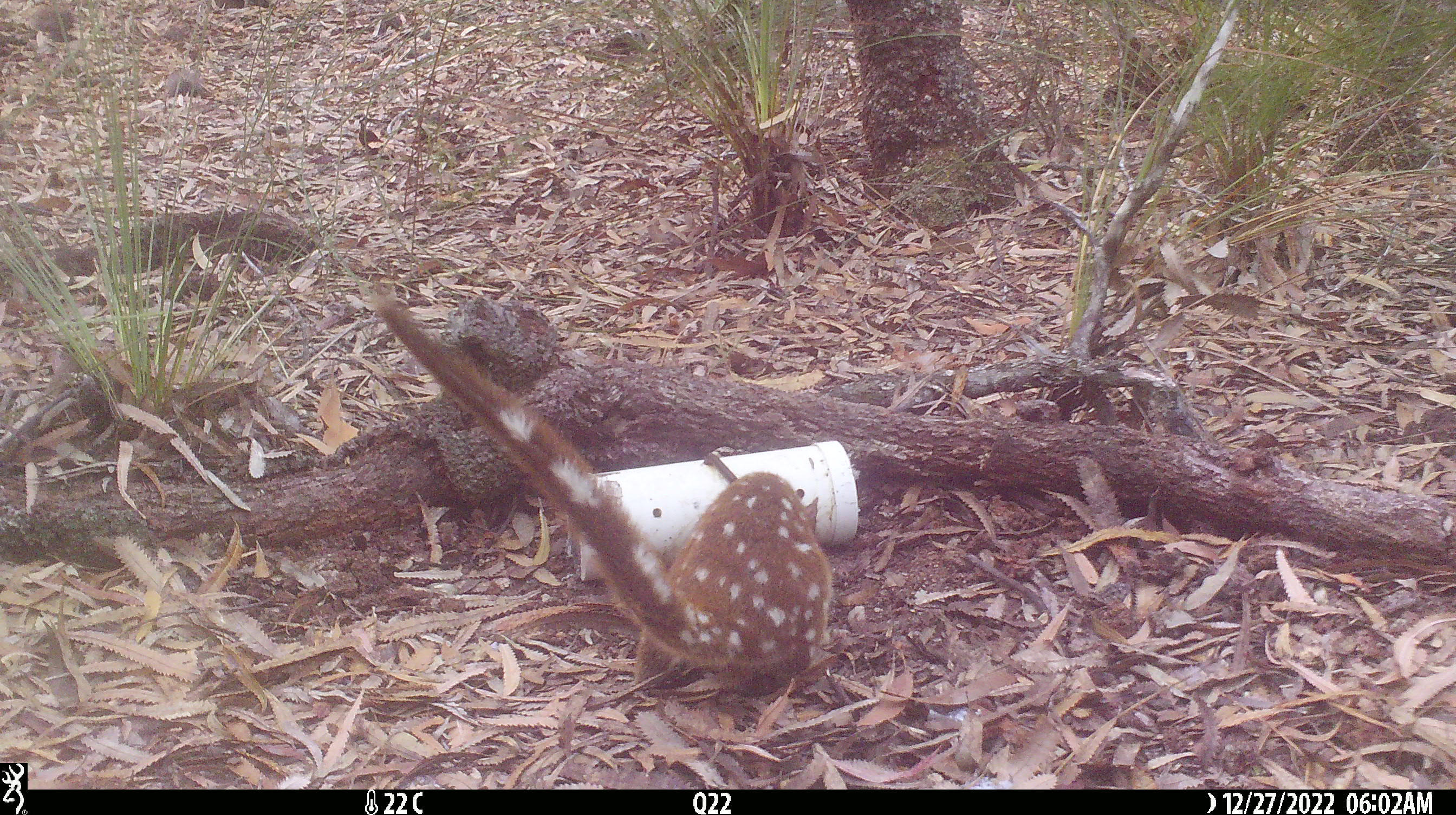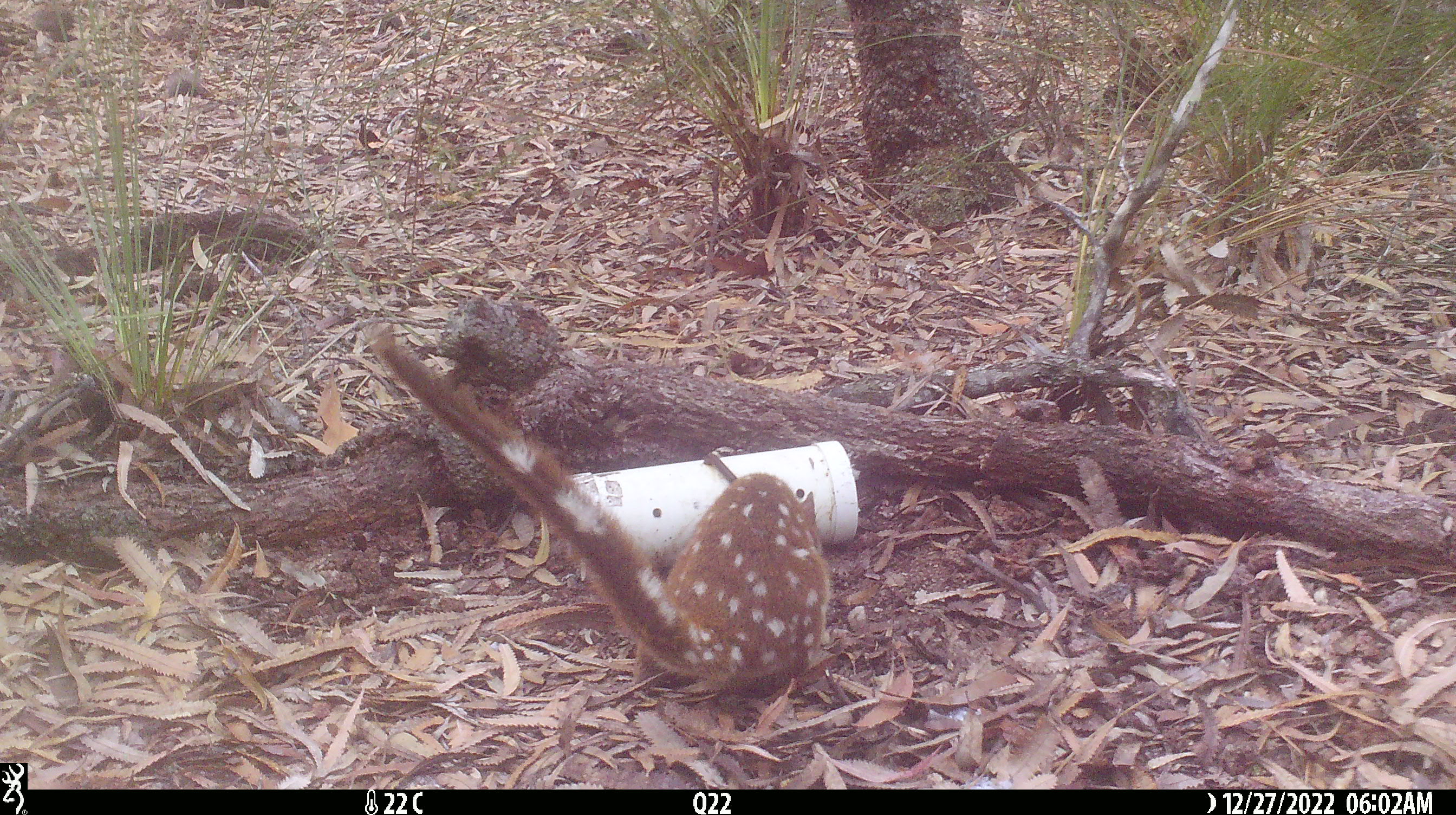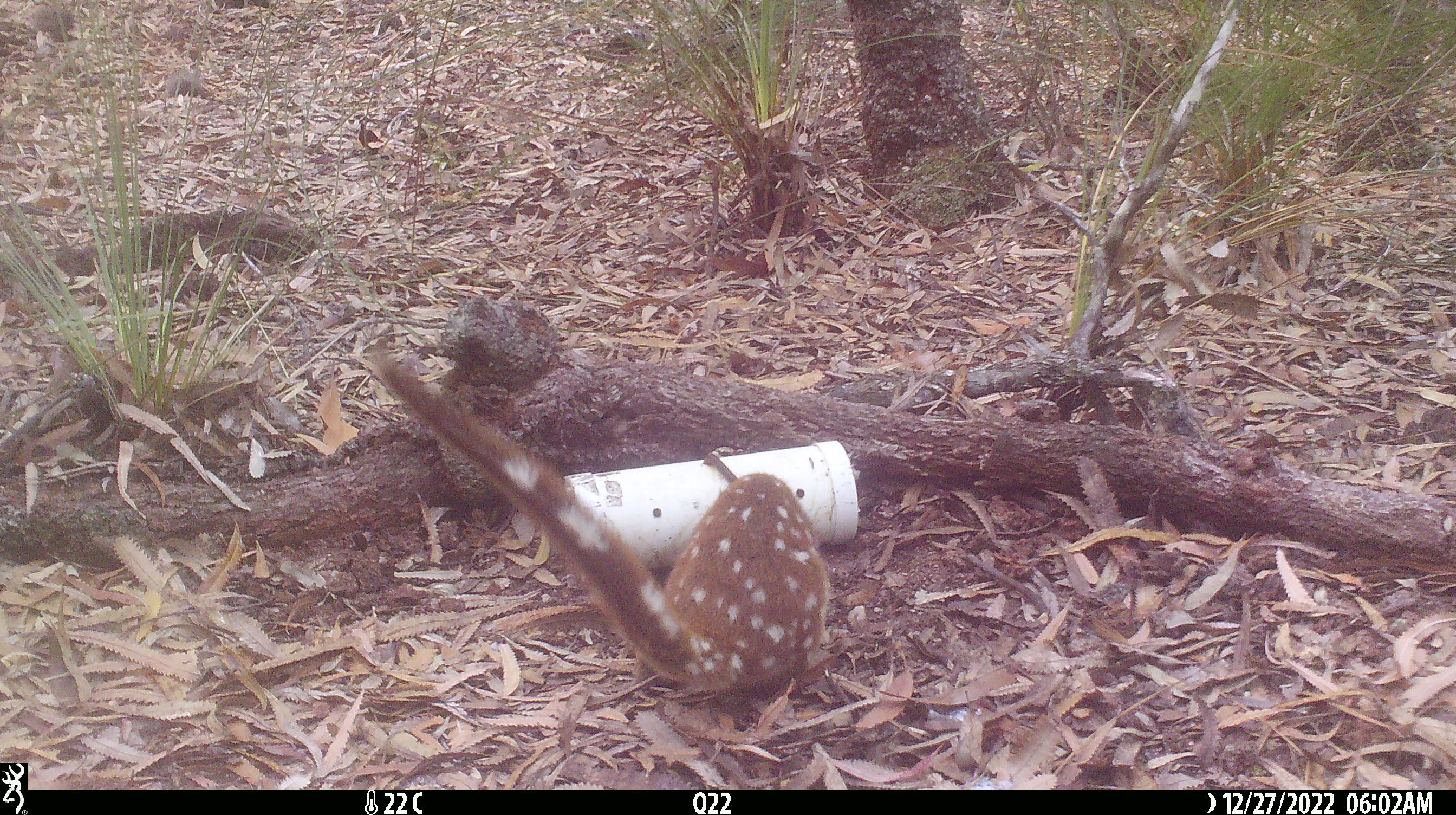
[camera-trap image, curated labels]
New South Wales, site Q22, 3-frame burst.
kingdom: Animalia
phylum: Chordata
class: Mammalia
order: Dasyuromorphia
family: Dasyuridae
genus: Dasyurus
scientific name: Dasyurus maculatus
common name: spotted-tailed quoll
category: quoll